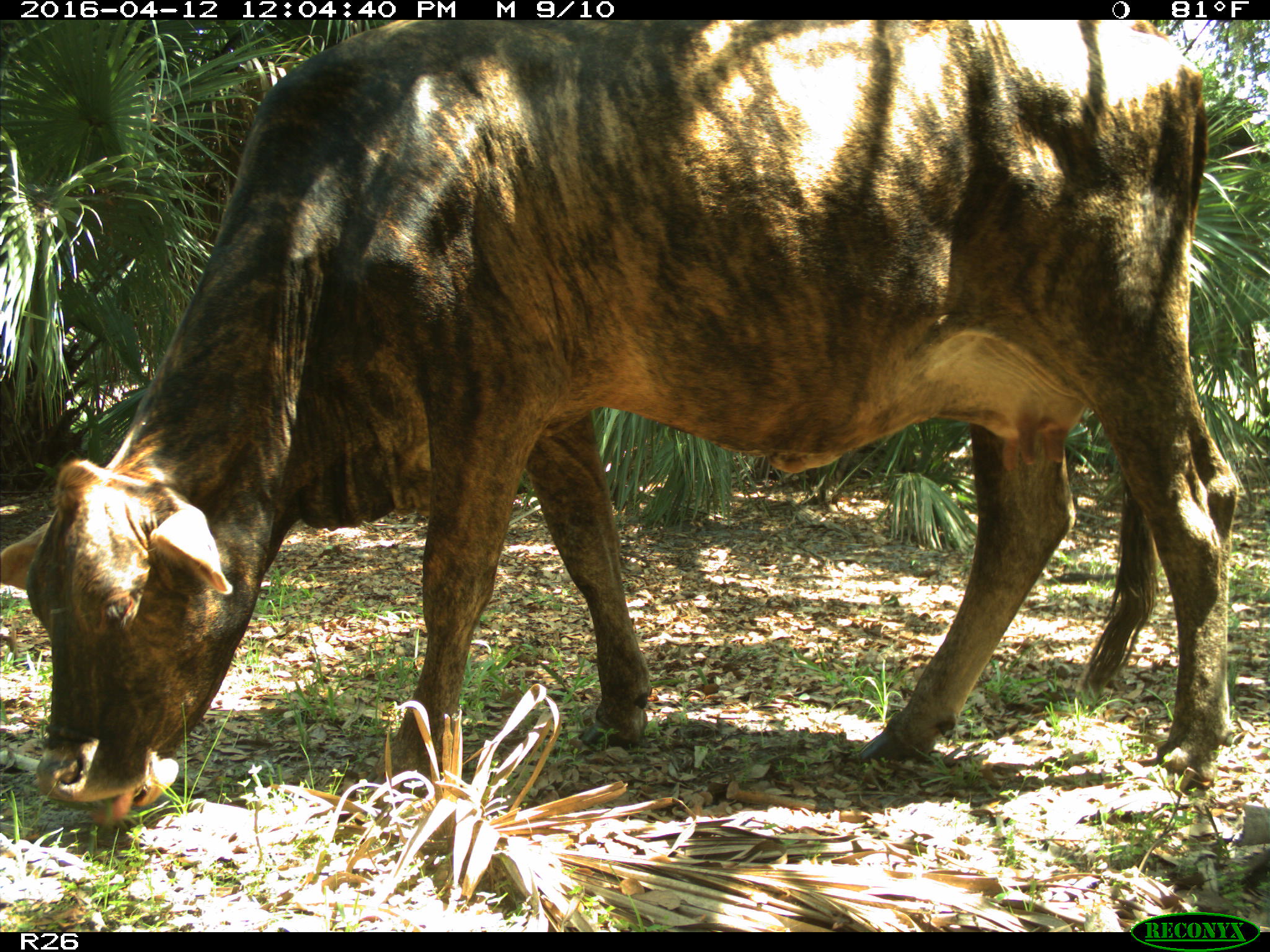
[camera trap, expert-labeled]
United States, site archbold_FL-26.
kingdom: Animalia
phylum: Chordata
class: Mammalia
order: Artiodactyla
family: Bovidae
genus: Bos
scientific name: Bos taurus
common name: domestic cow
Bos taurus (domestic cow).